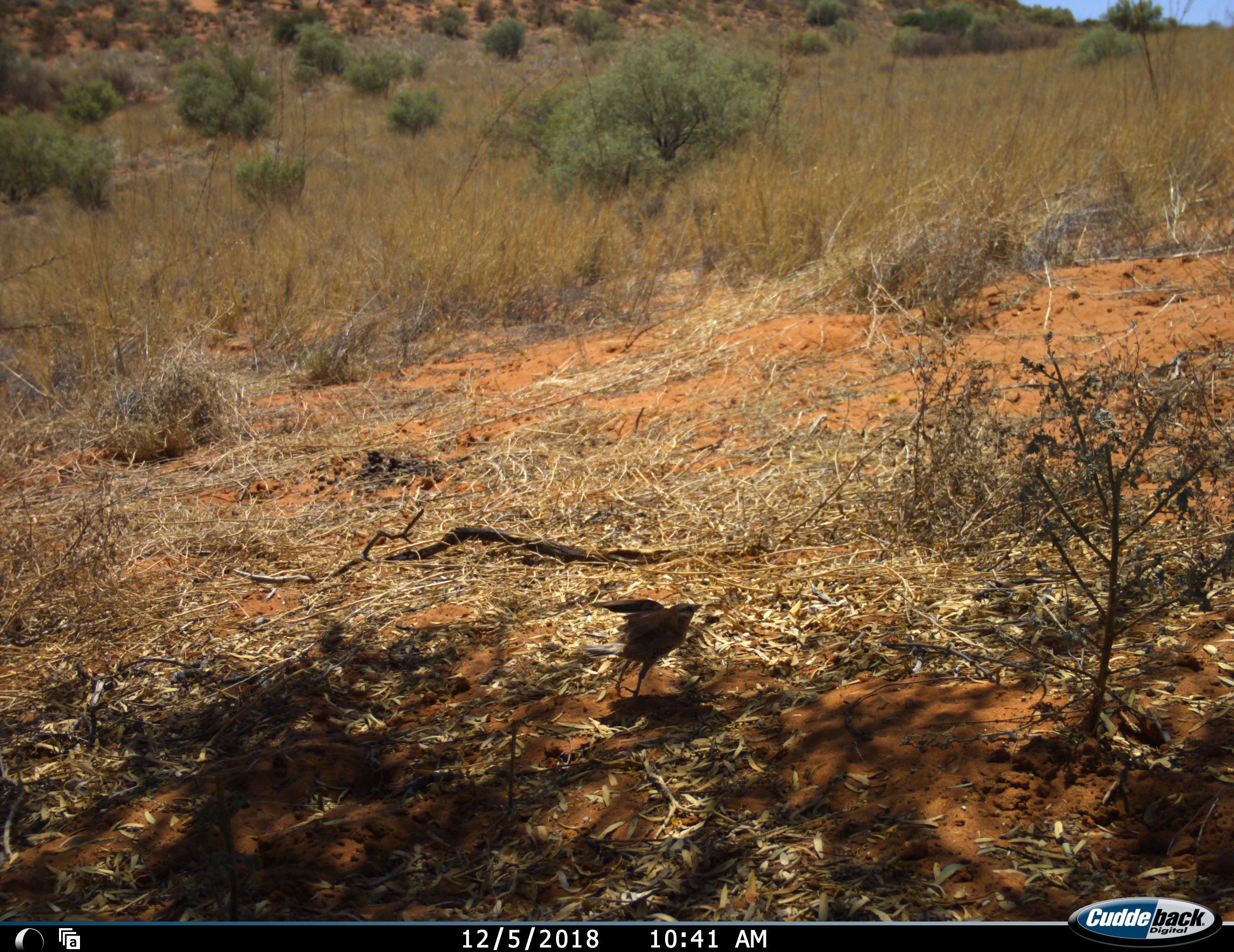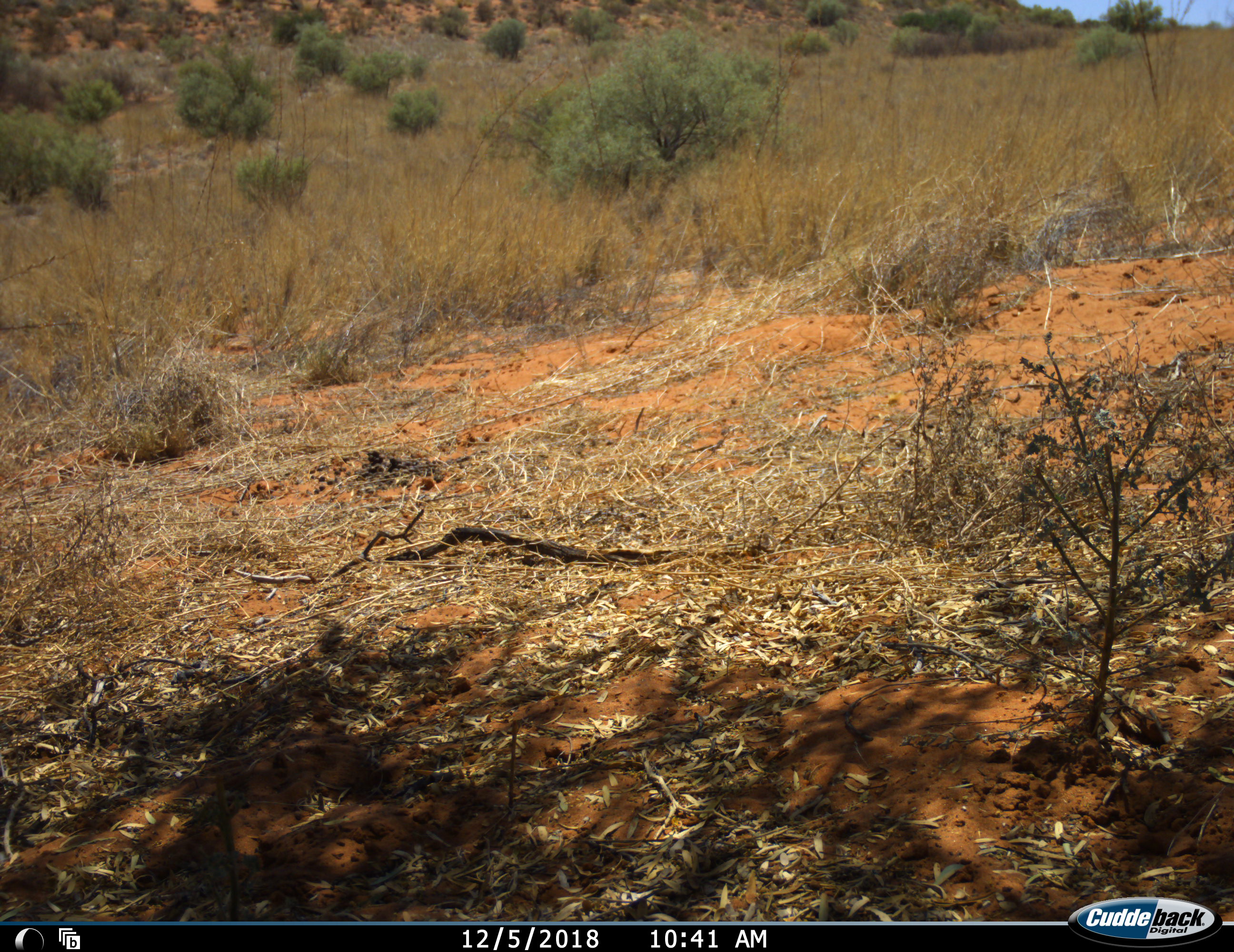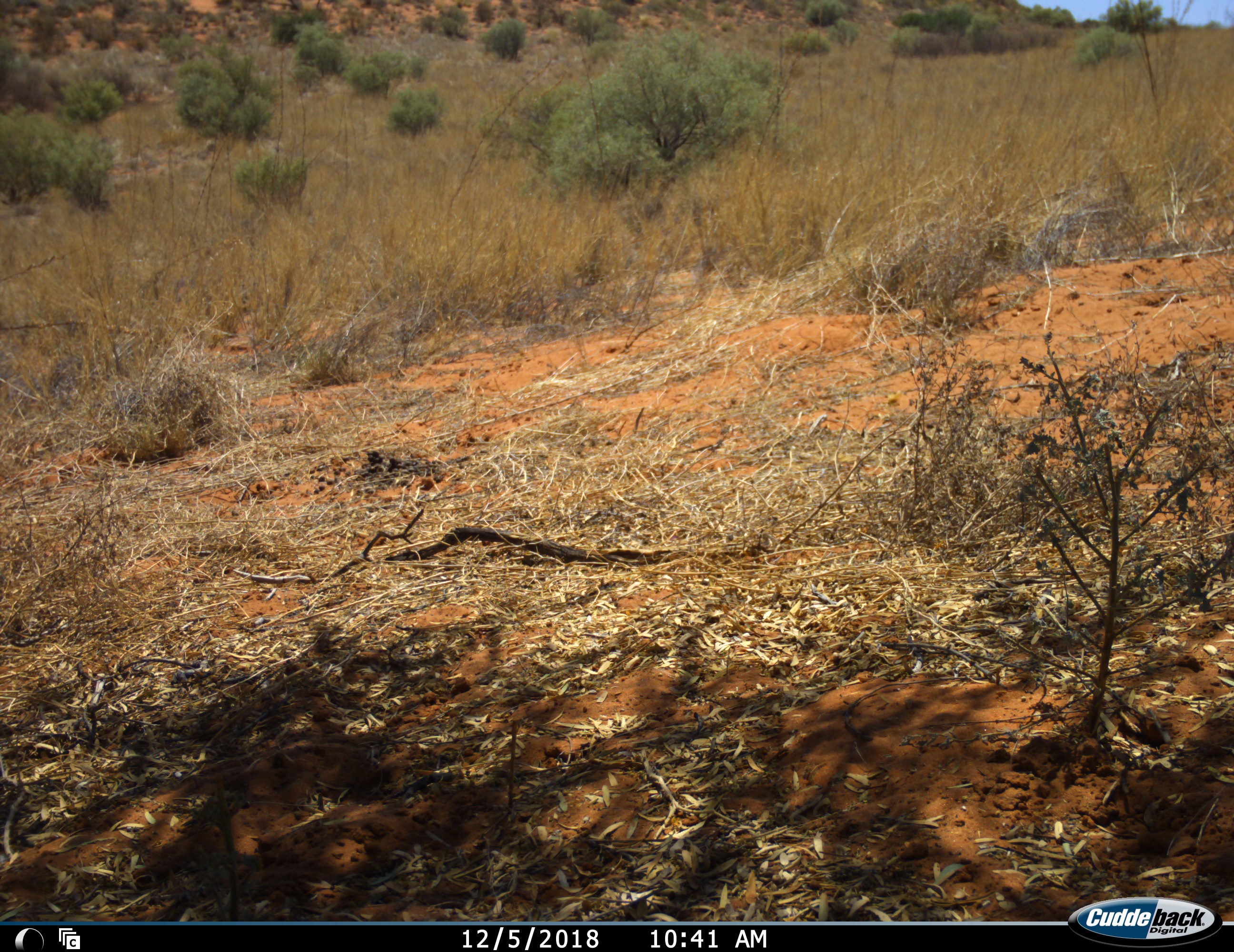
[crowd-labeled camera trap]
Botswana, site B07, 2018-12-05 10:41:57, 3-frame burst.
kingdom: Animalia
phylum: Chordata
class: Aves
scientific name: Aves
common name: bird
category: birdother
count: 1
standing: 0%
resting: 0%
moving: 100%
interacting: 0%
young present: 0%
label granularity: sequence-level